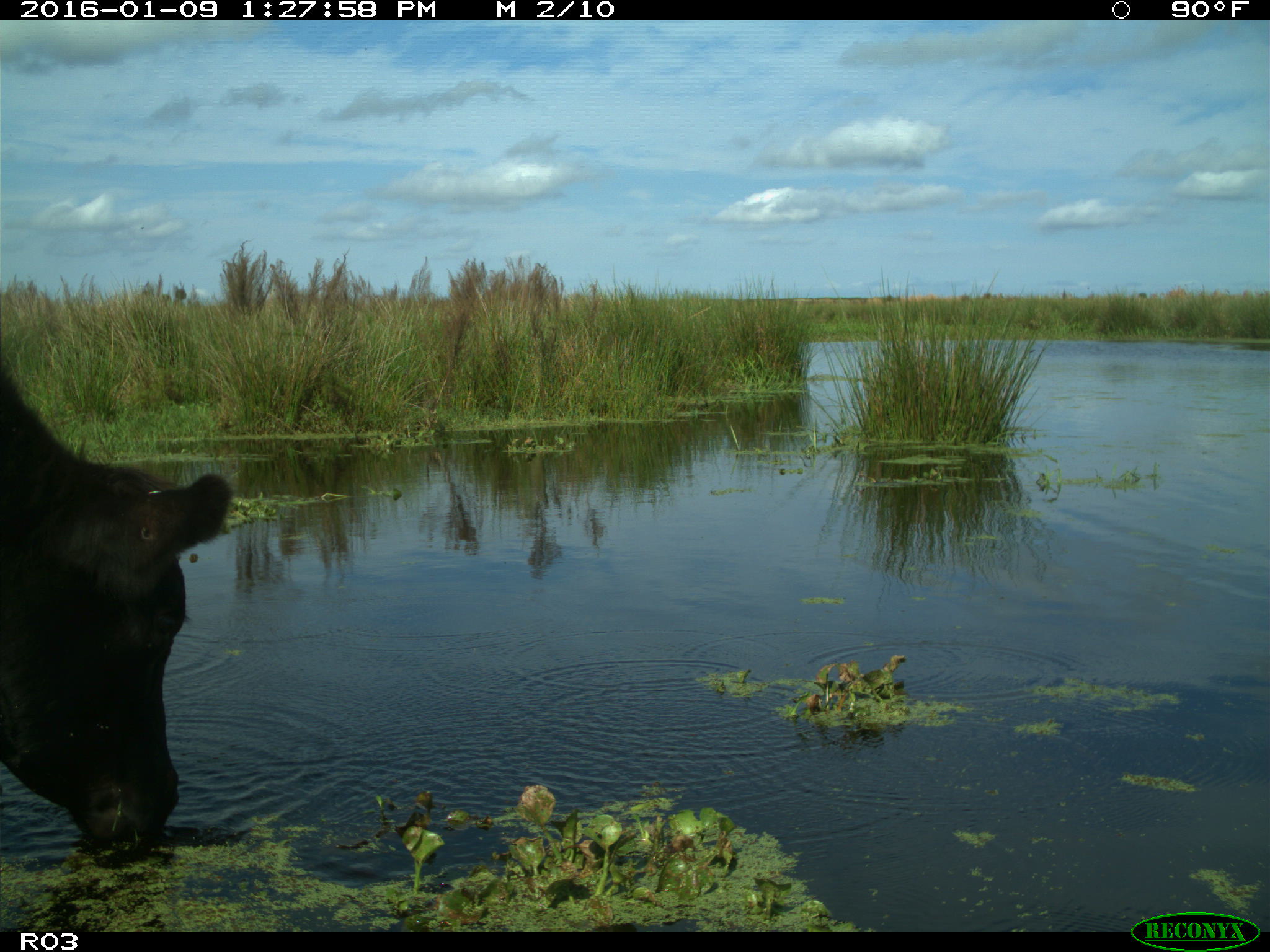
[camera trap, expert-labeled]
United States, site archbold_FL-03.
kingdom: Animalia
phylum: Chordata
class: Mammalia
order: Artiodactyla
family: Bovidae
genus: Bos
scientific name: Bos taurus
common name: domestic cow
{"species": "Bos taurus (domestic cow)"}